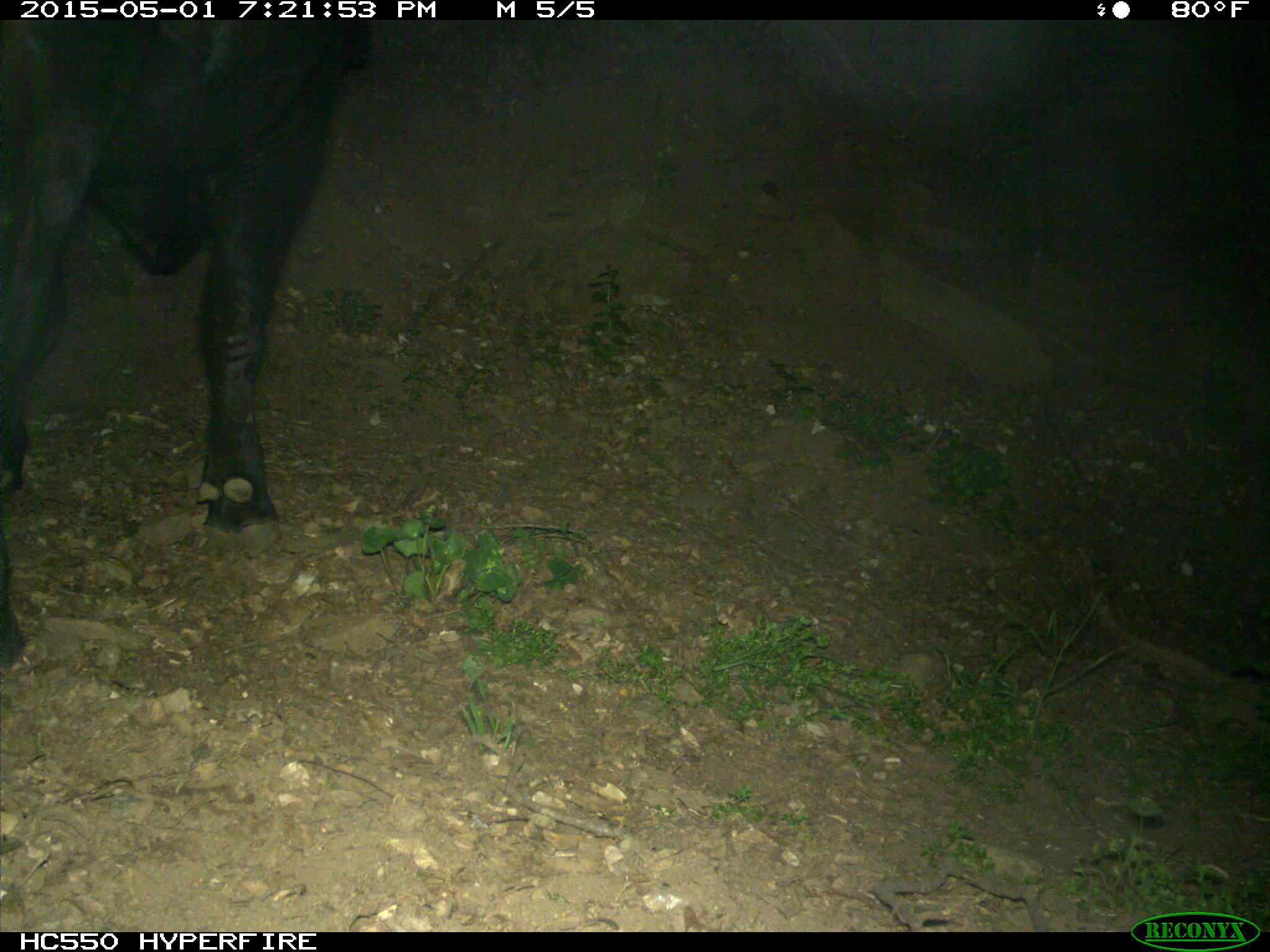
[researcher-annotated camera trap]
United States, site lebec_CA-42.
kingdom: Animalia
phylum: Chordata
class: Mammalia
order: Artiodactyla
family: Bovidae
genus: Bos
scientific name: Bos taurus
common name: domestic cow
Bos taurus (domestic cow).